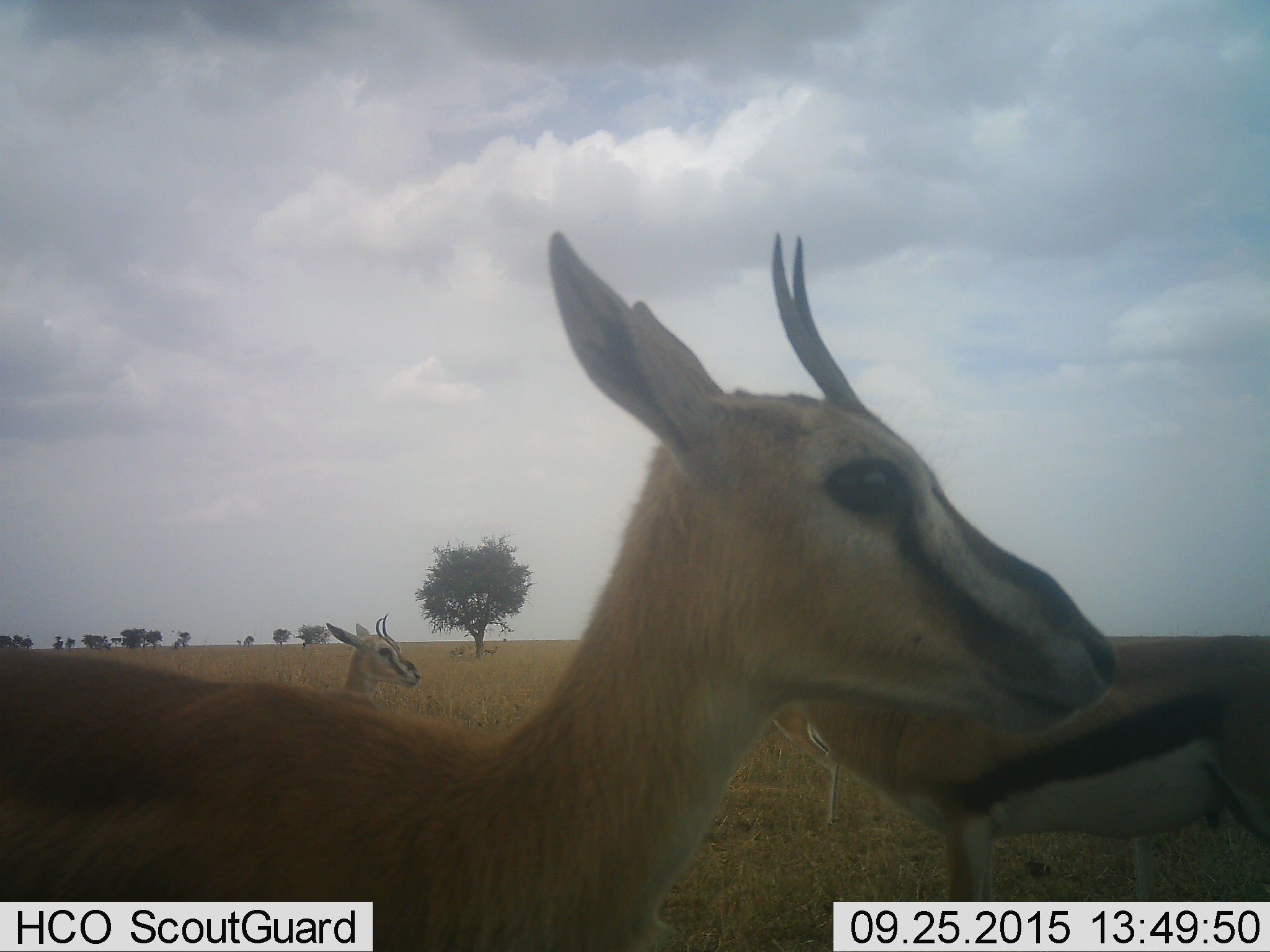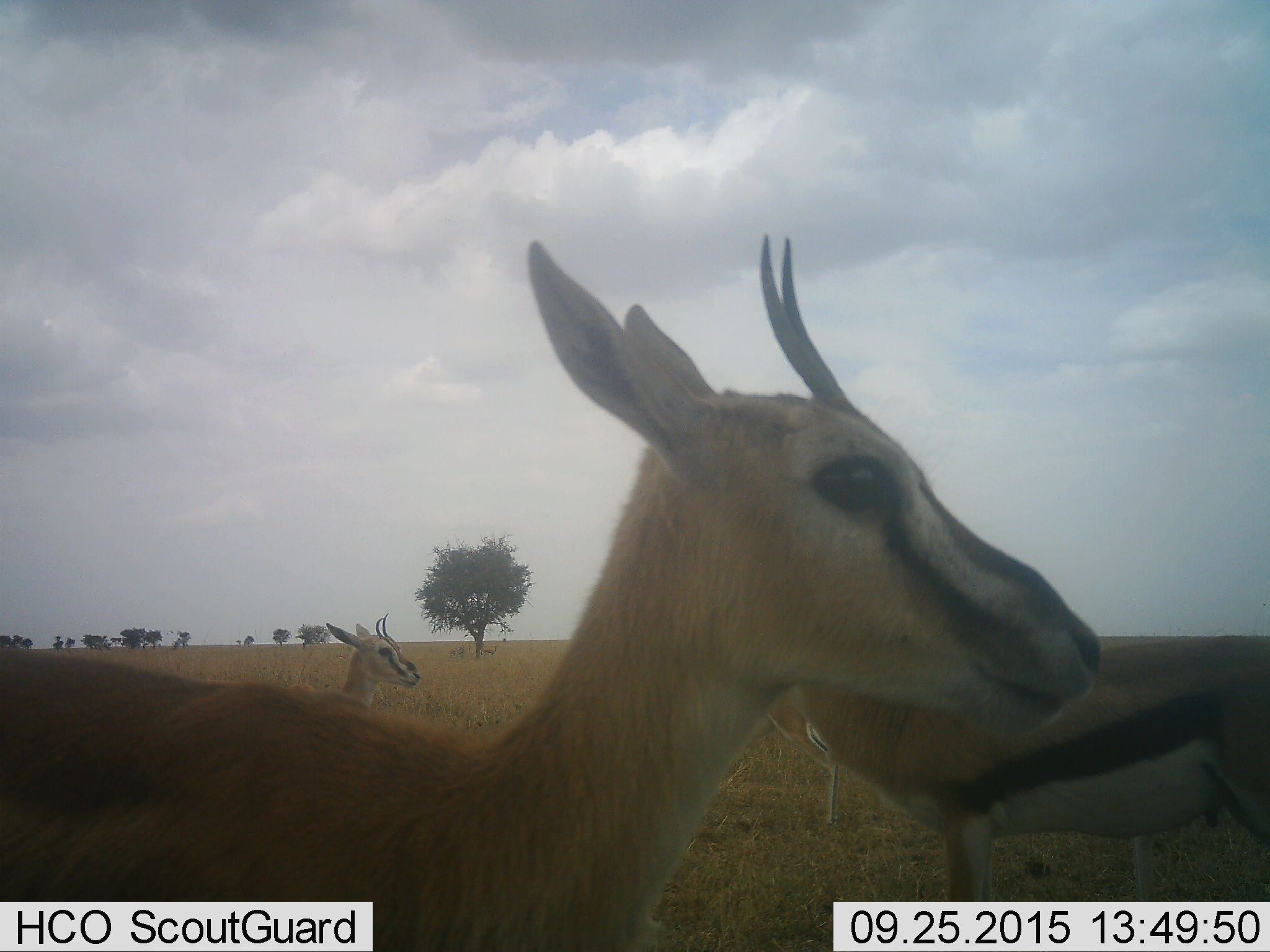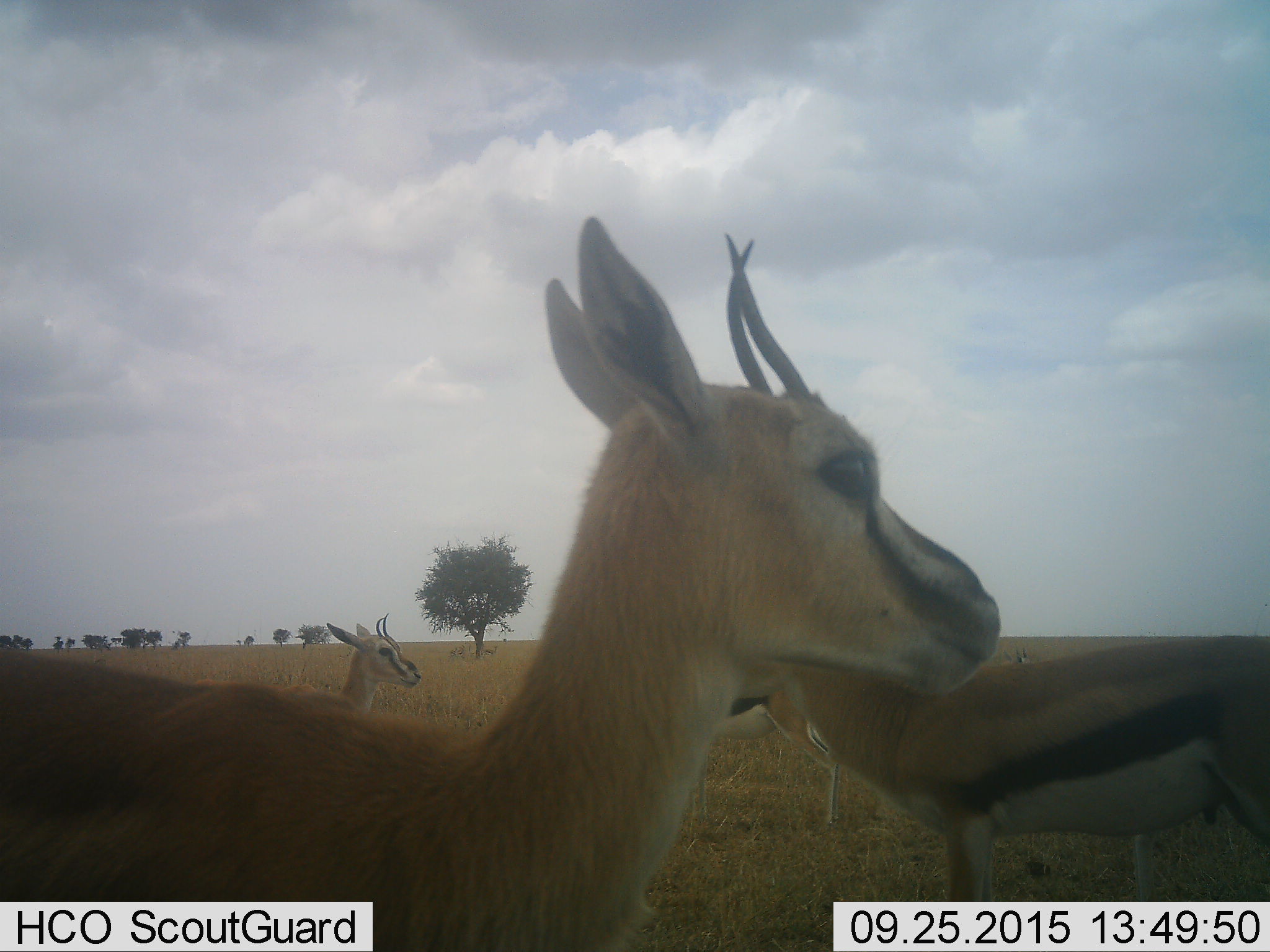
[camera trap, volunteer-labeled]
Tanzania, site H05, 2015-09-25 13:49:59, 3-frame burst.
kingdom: Animalia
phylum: Chordata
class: Mammalia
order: Artiodactyla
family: Bovidae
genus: Eudorcas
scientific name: Eudorcas thomsonii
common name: thomson's gazelle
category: gazellethomsons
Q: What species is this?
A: Gazellethomsons (thomson's gazelle) (Eudorcas thomsonii).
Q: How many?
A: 5.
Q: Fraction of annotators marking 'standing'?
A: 89%.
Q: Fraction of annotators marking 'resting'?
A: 0%.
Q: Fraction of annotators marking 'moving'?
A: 22%.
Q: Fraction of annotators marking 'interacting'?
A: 0%.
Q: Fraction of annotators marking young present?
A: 11%.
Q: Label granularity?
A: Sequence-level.